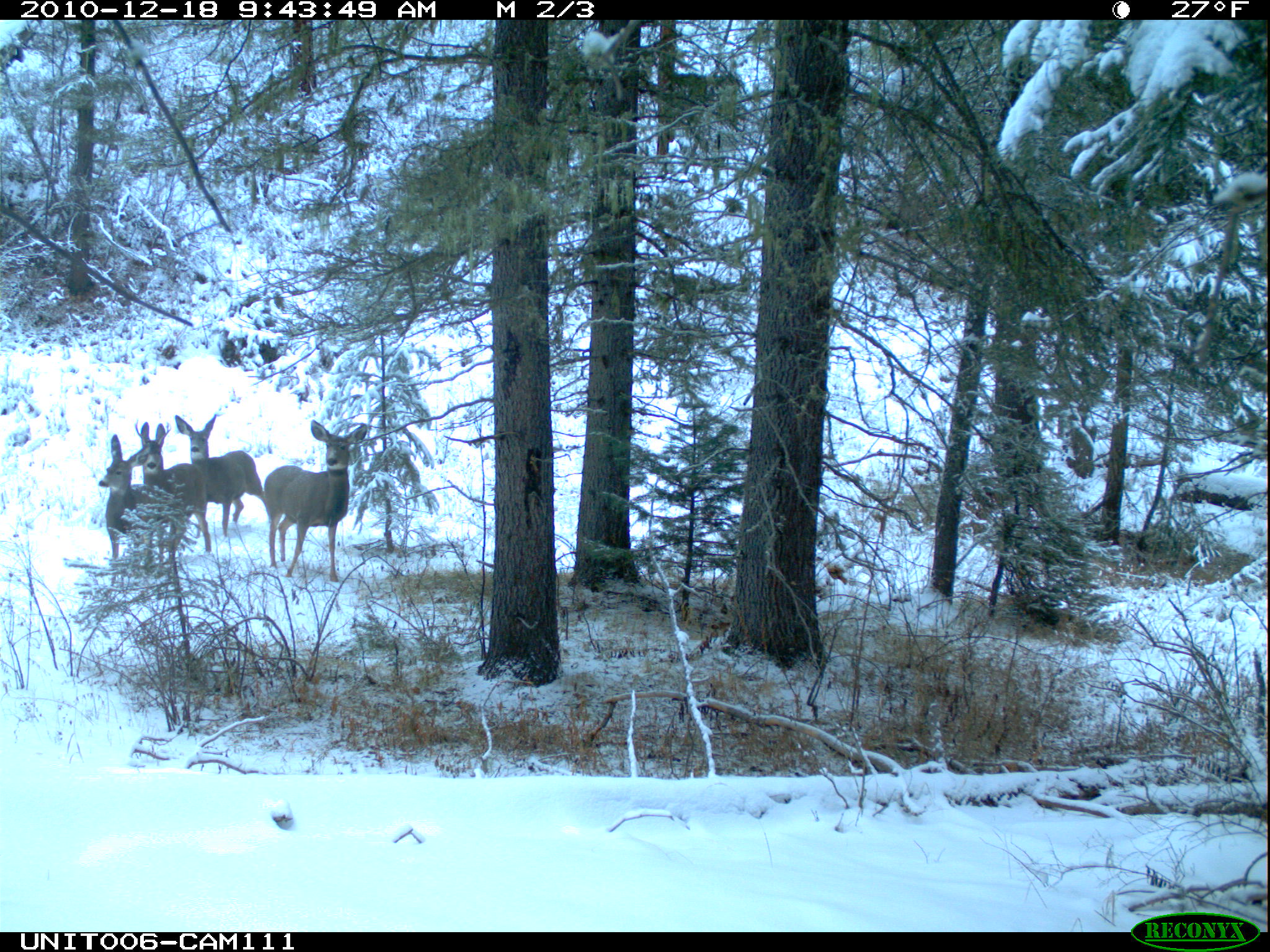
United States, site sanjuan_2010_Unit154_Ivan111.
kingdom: Animalia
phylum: Chordata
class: Mammalia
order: Artiodactyla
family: Cervidae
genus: Odocoileus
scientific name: Odocoileus hemionus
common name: mule deer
Odocoileus hemionus (mule deer).